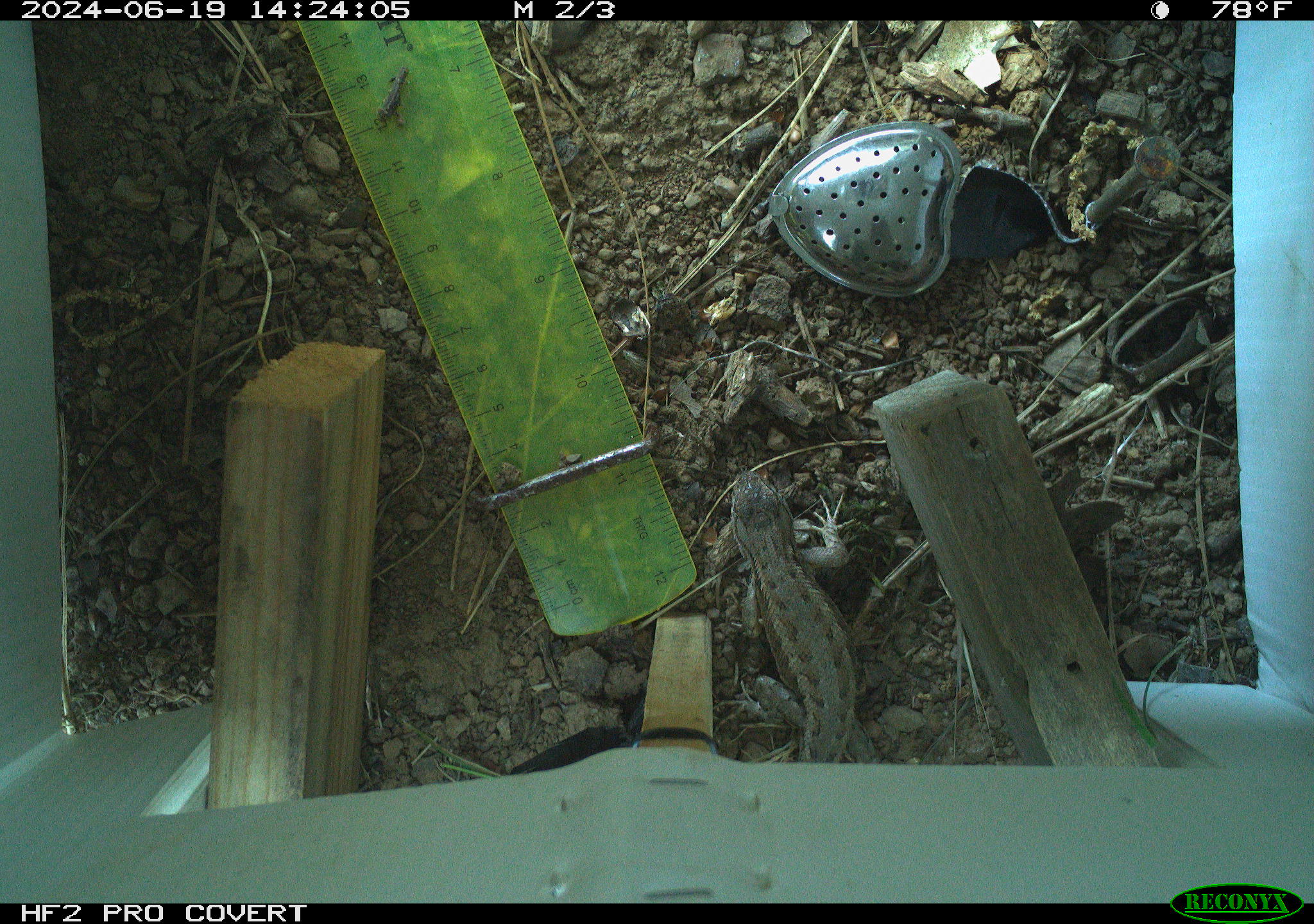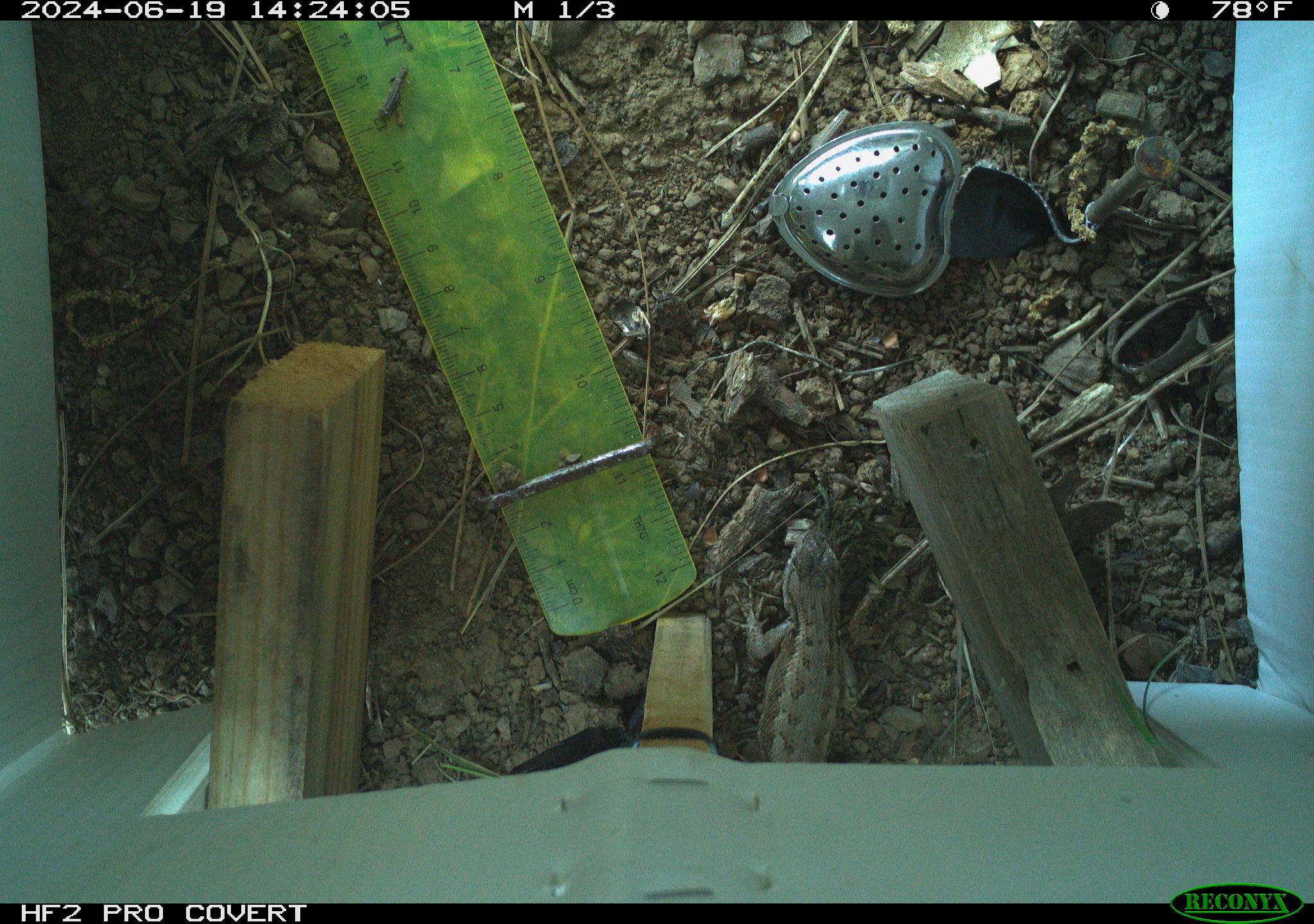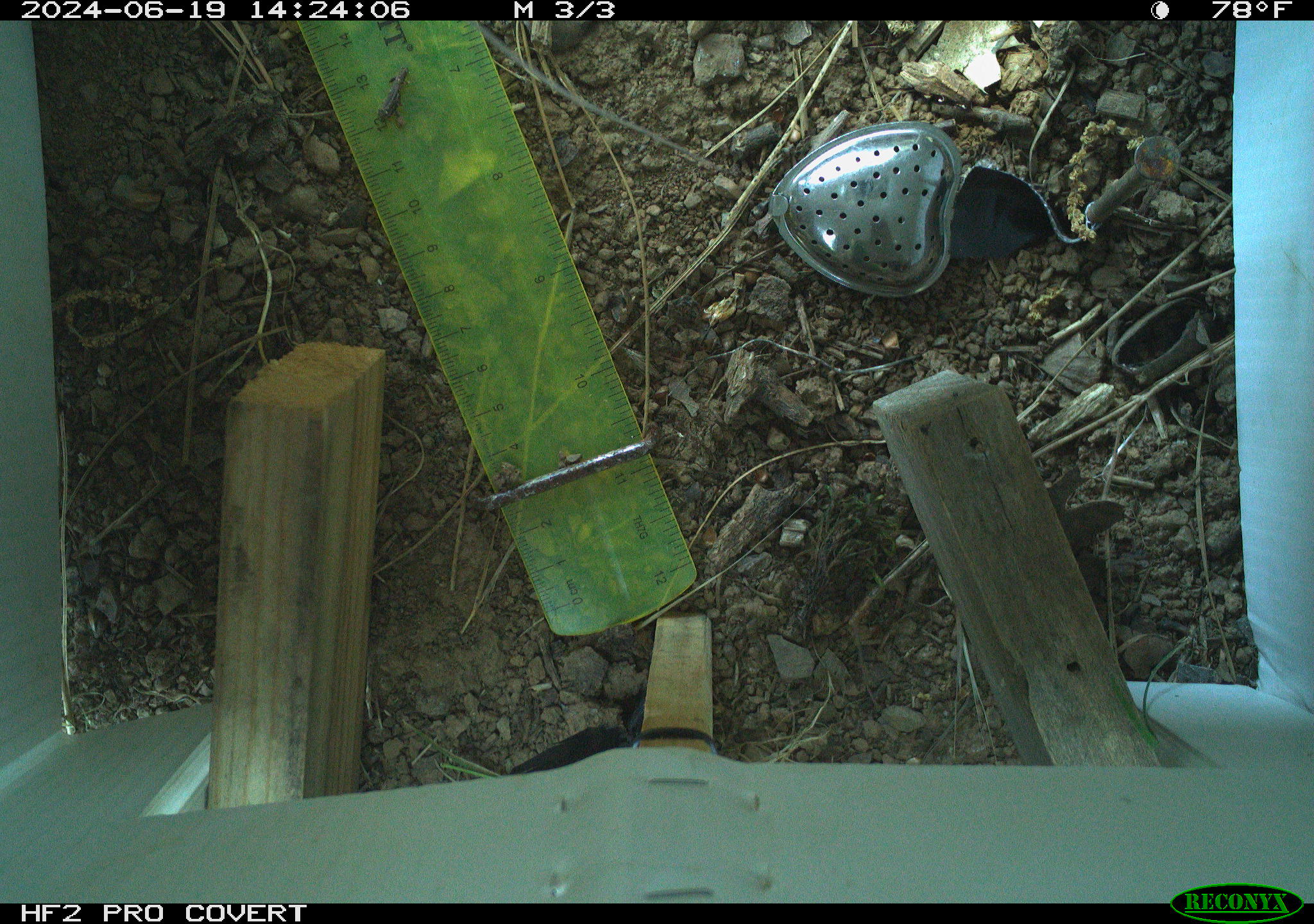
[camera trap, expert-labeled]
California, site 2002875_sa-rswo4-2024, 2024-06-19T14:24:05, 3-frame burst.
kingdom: Animalia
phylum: Chordata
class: Reptilia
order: Squamata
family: Phrynosomatidae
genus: Sceloporus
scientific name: Sceloporus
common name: spiny lizards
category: sceloporus species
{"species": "sceloporus species (spiny lizards) (Sceloporus)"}